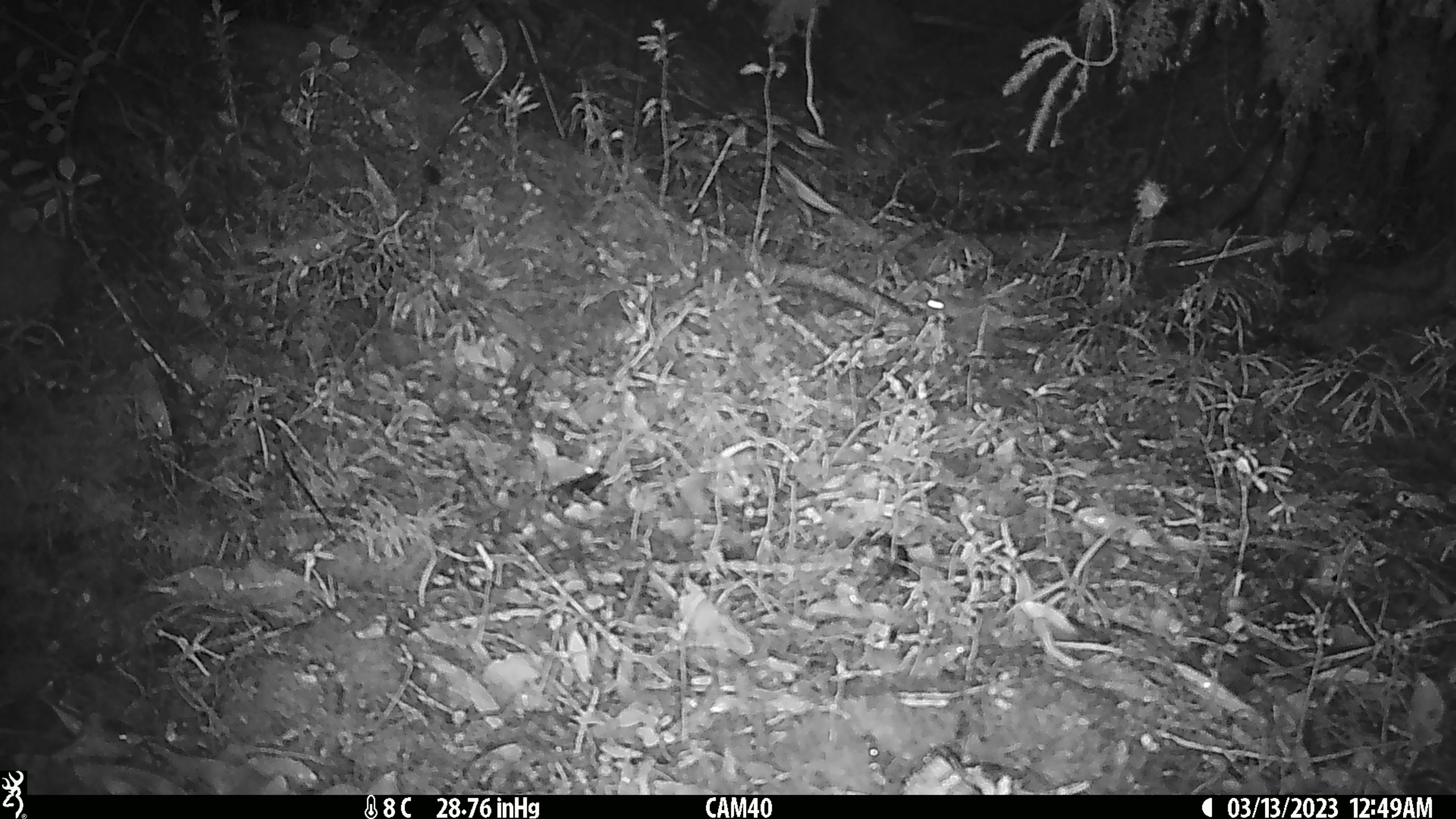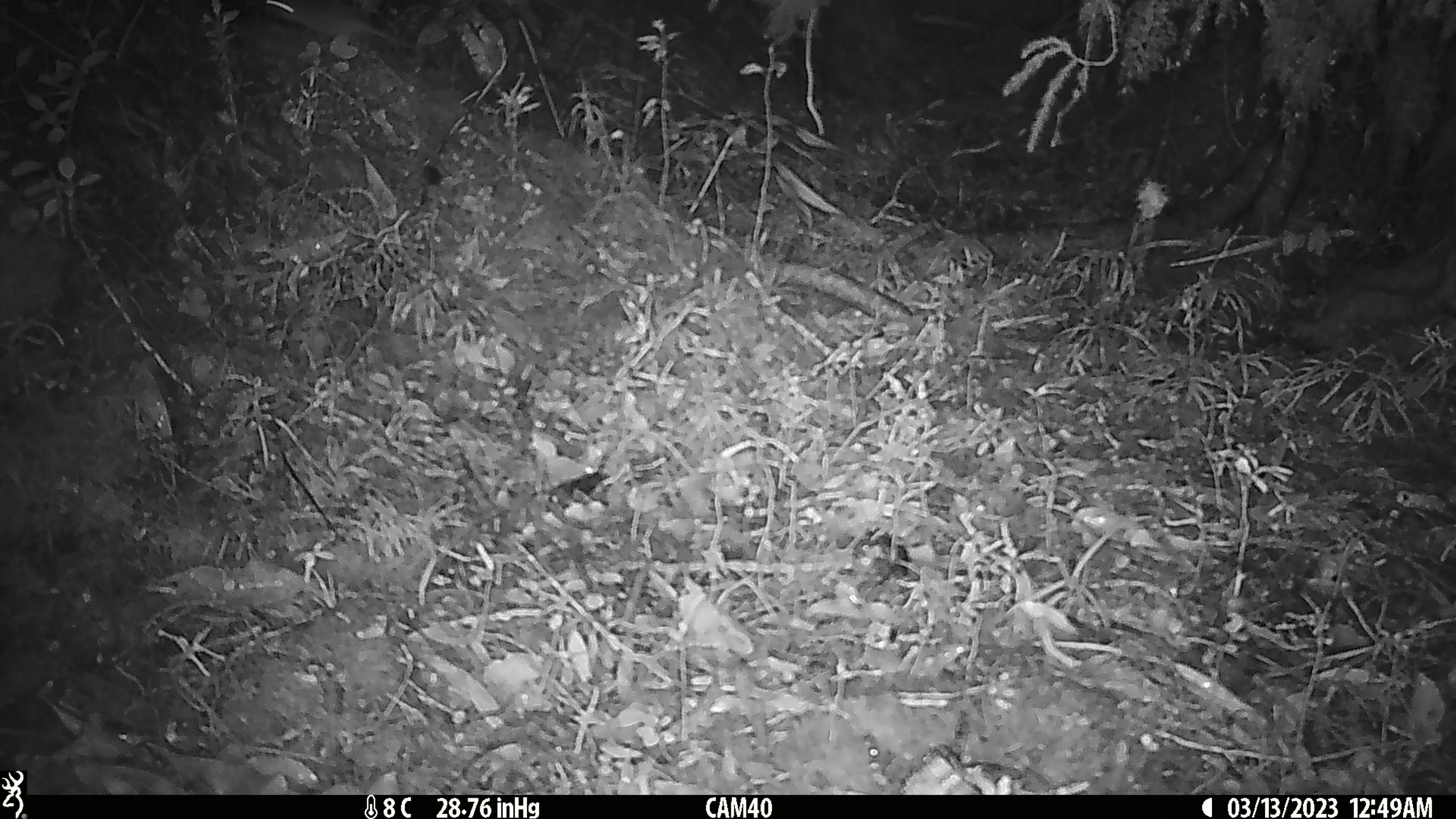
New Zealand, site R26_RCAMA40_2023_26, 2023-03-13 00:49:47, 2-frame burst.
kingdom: Animalia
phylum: Chordata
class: Mammalia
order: Rodentia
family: Muridae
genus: Mus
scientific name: Mus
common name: mouse